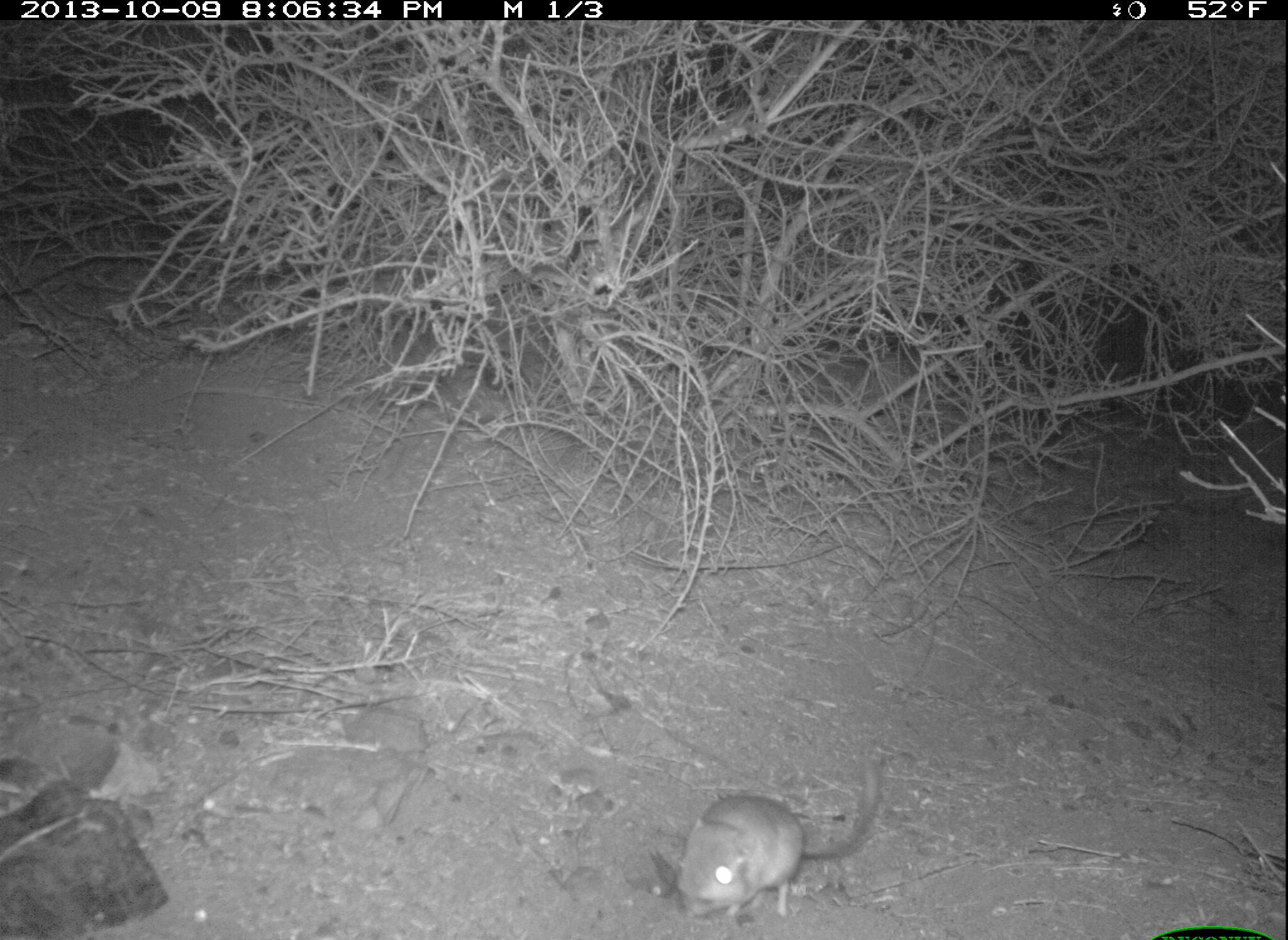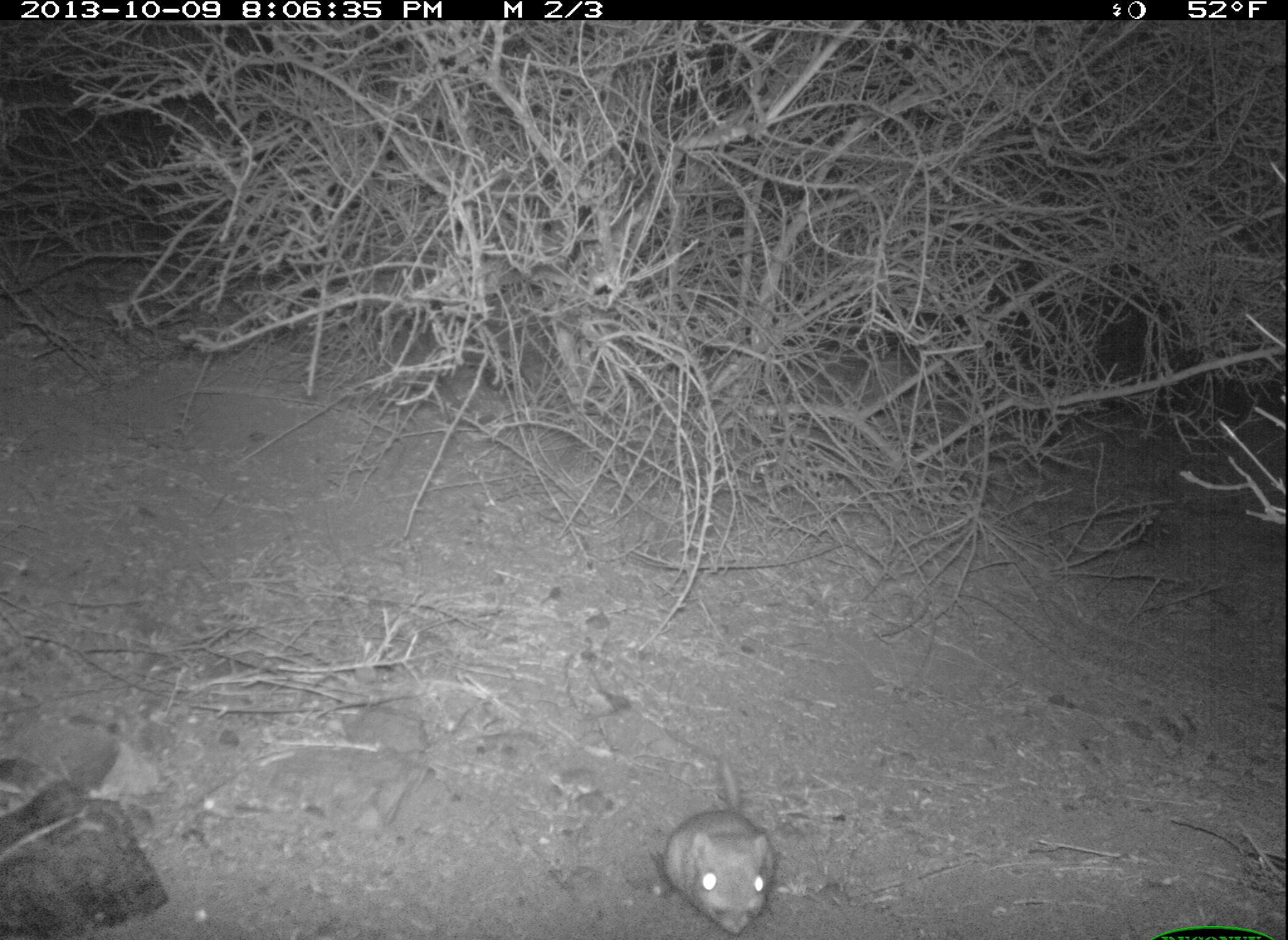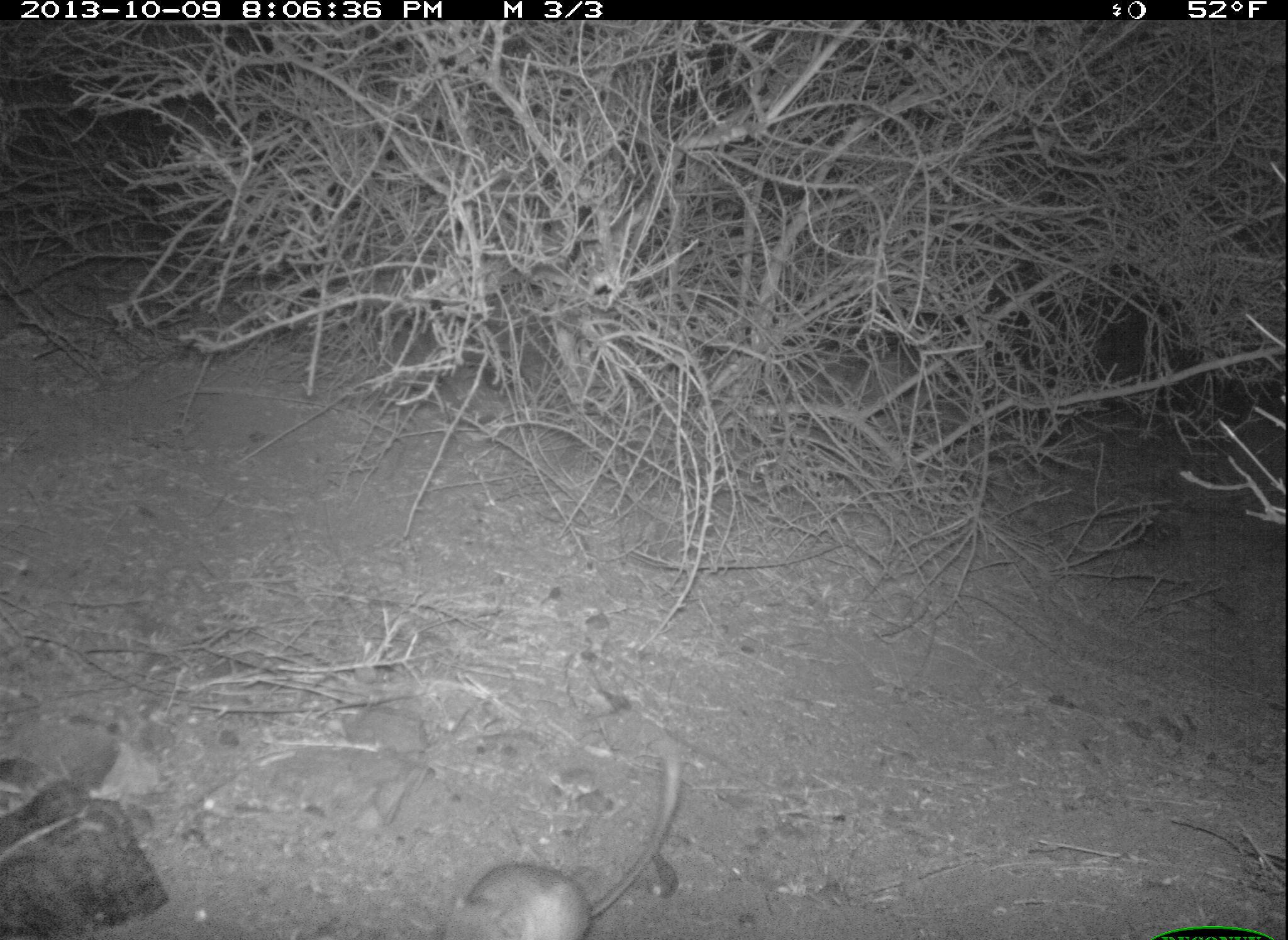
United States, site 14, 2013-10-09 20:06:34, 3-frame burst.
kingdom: Animalia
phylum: Chordata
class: Mammalia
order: Rodentia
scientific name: Rodentia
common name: rodent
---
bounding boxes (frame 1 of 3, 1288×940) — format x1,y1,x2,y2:
rodent: 674,758,882,931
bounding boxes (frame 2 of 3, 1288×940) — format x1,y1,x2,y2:
rodent: 661,725,779,937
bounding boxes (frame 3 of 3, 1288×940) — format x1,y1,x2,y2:
rodent: 443,734,690,940